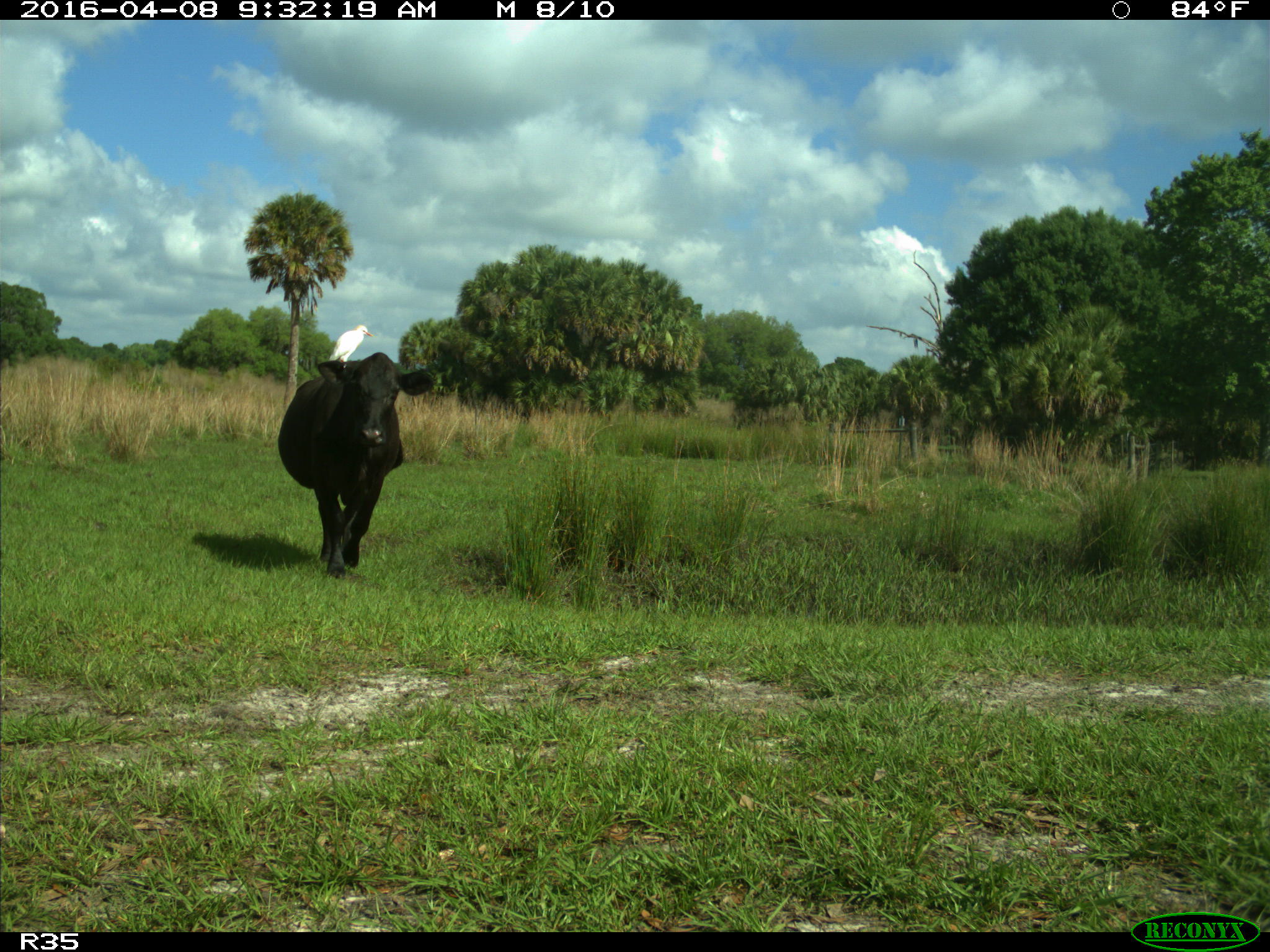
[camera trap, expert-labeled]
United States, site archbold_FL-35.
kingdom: Animalia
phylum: Chordata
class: Mammalia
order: Artiodactyla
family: Bovidae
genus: Bos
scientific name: Bos taurus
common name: domestic cow